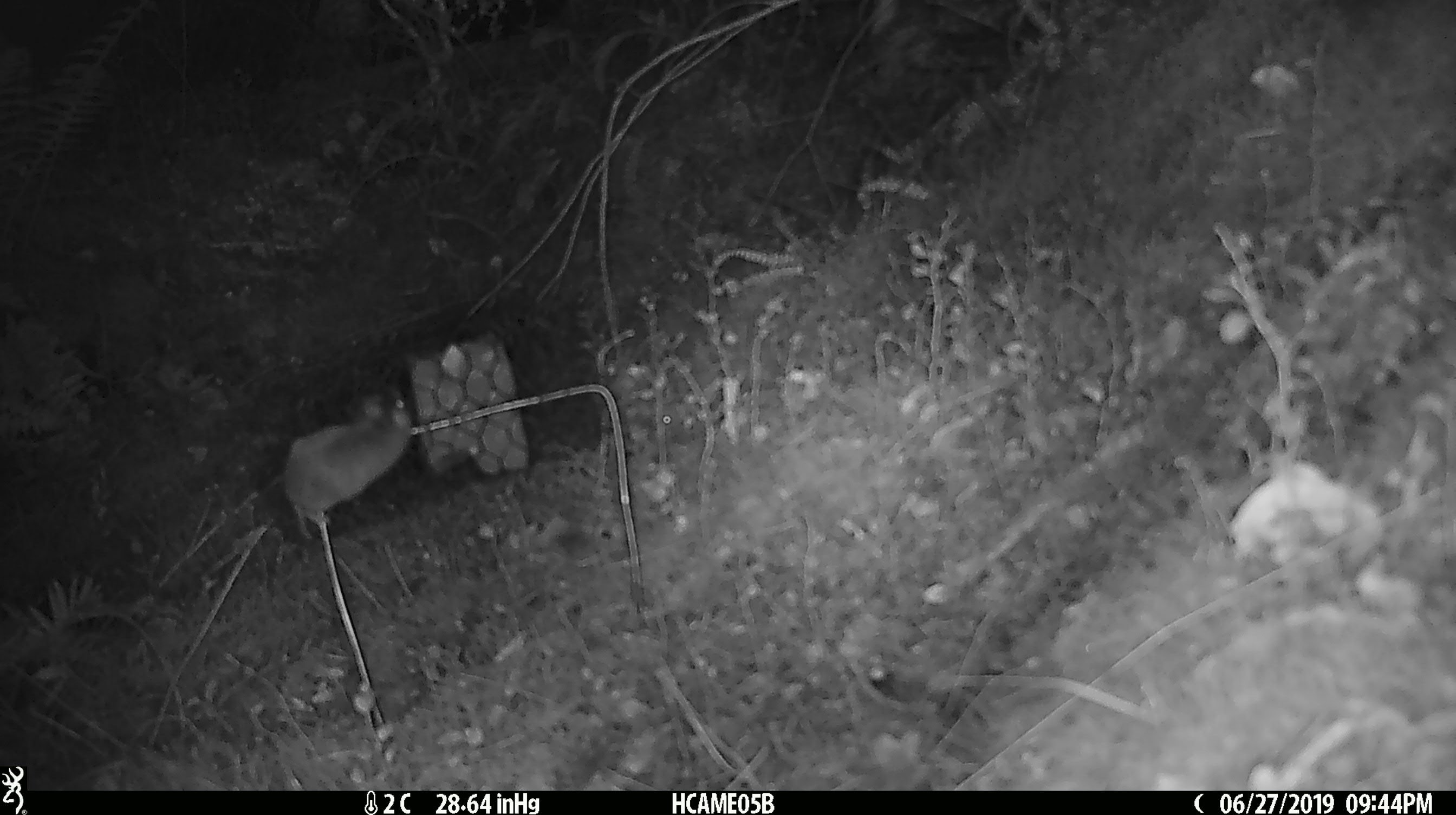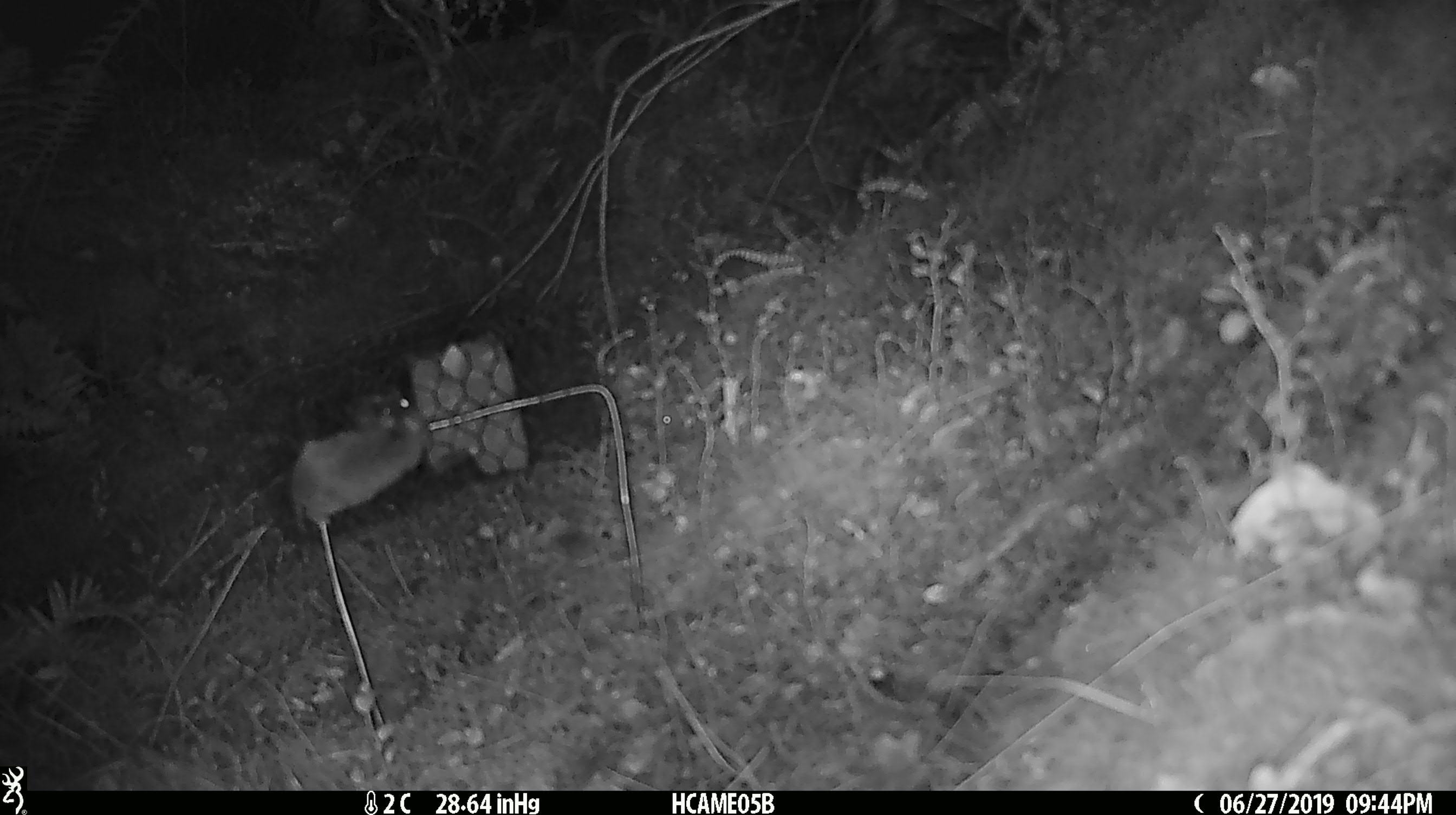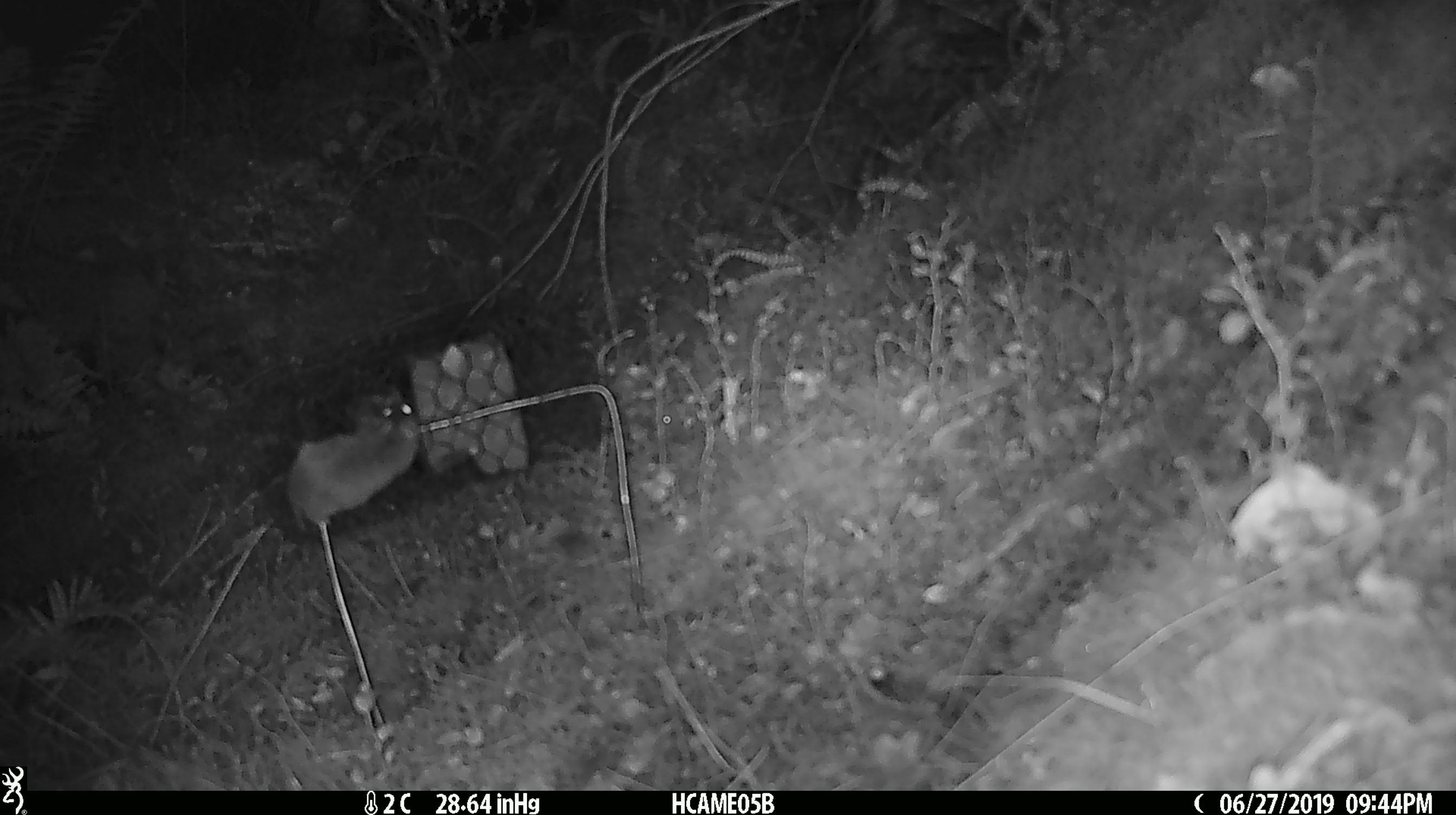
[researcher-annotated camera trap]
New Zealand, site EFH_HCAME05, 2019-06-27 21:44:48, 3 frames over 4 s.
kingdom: Animalia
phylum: Chordata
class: Mammalia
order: Rodentia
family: Muridae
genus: Mus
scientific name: Mus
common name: mouse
Mouse (Mus).